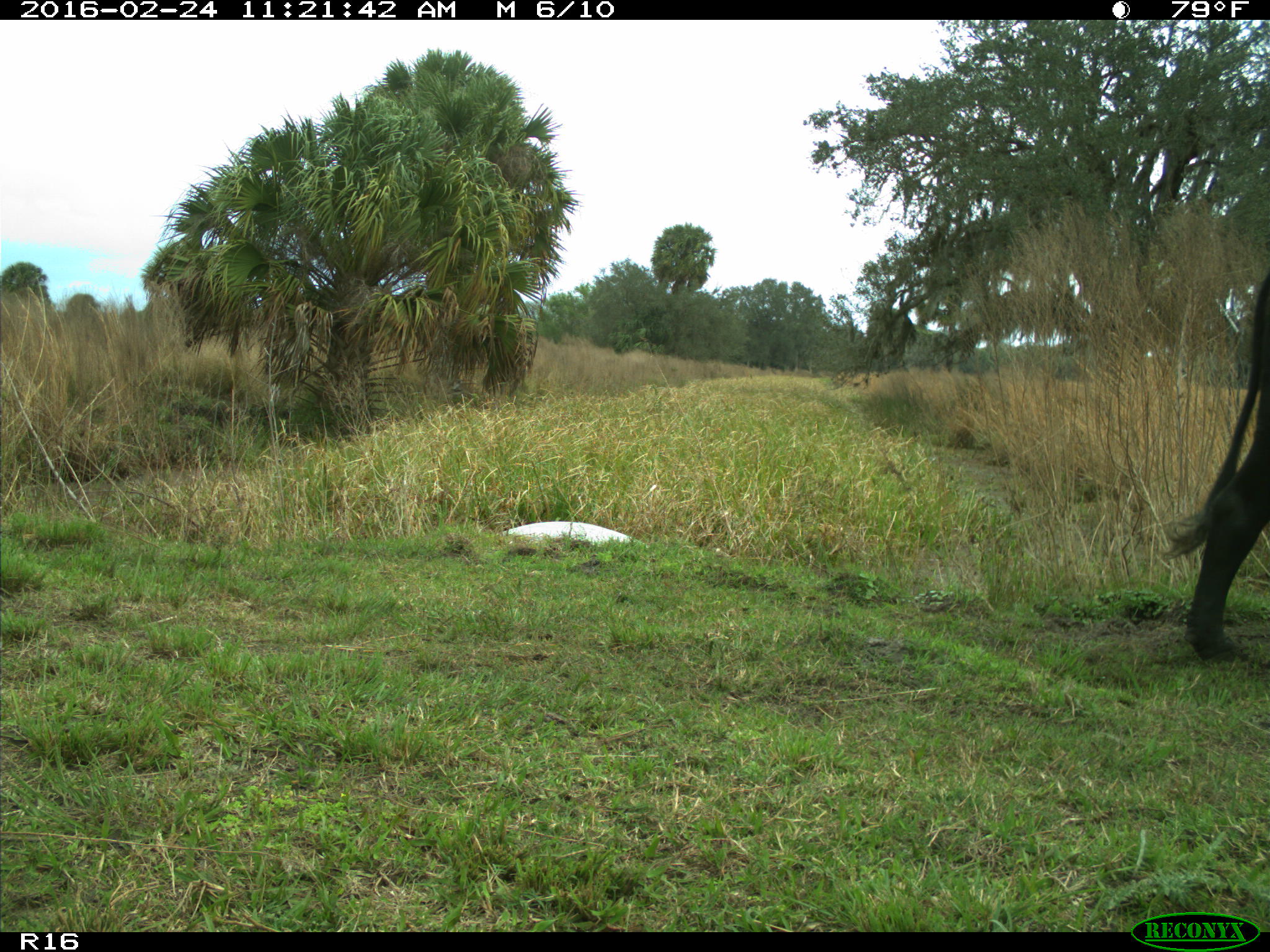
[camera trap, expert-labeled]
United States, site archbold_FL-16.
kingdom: Animalia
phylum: Chordata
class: Mammalia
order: Artiodactyla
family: Bovidae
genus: Bos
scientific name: Bos taurus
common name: domestic cow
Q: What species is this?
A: Bos taurus (domestic cow).